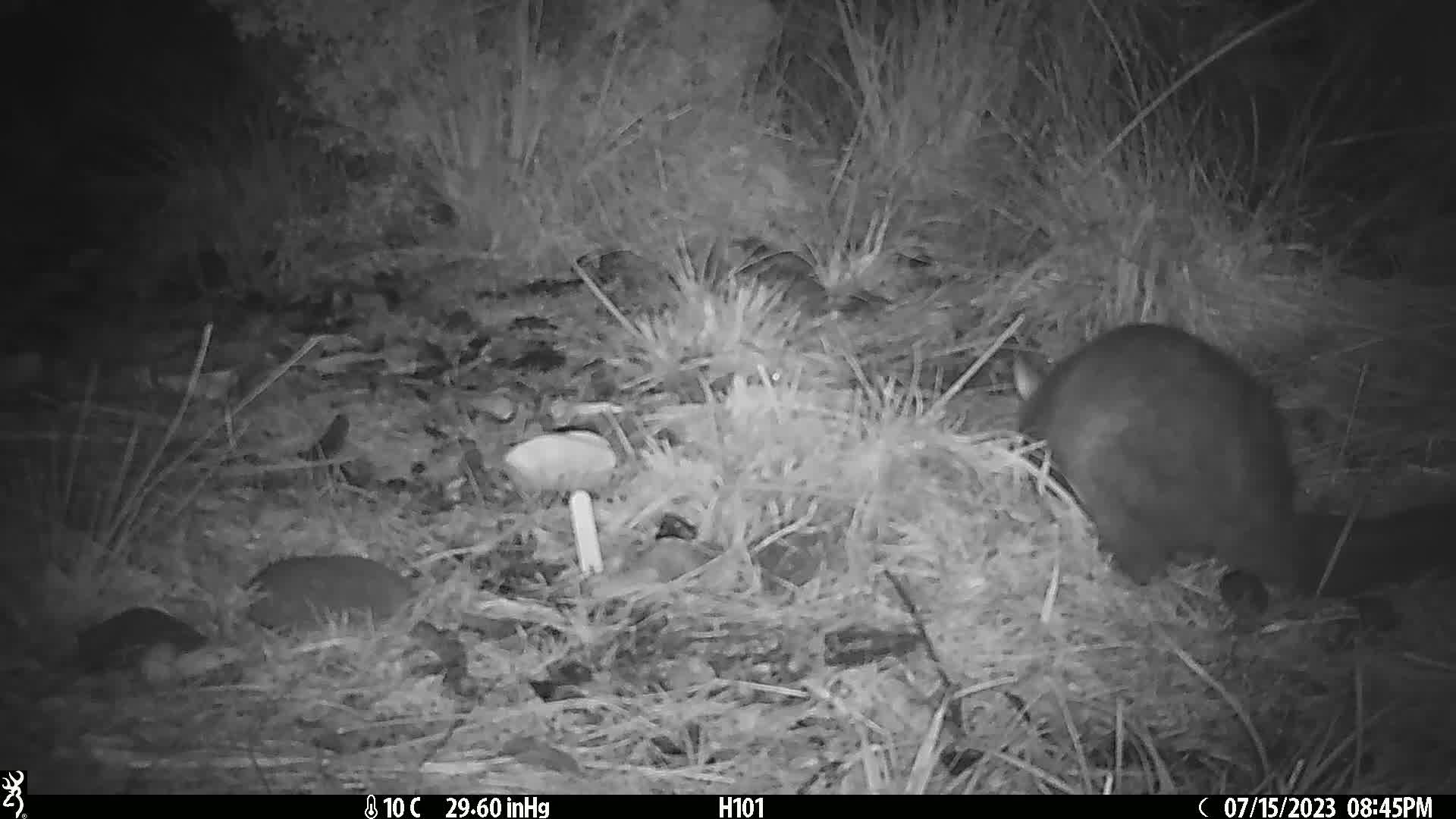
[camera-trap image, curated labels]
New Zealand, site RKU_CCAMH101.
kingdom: Animalia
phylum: Chordata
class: Mammalia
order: Diprotodontia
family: Phalangeridae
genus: Trichosurus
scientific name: Trichosurus vulpecula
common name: common brushtail possum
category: possum